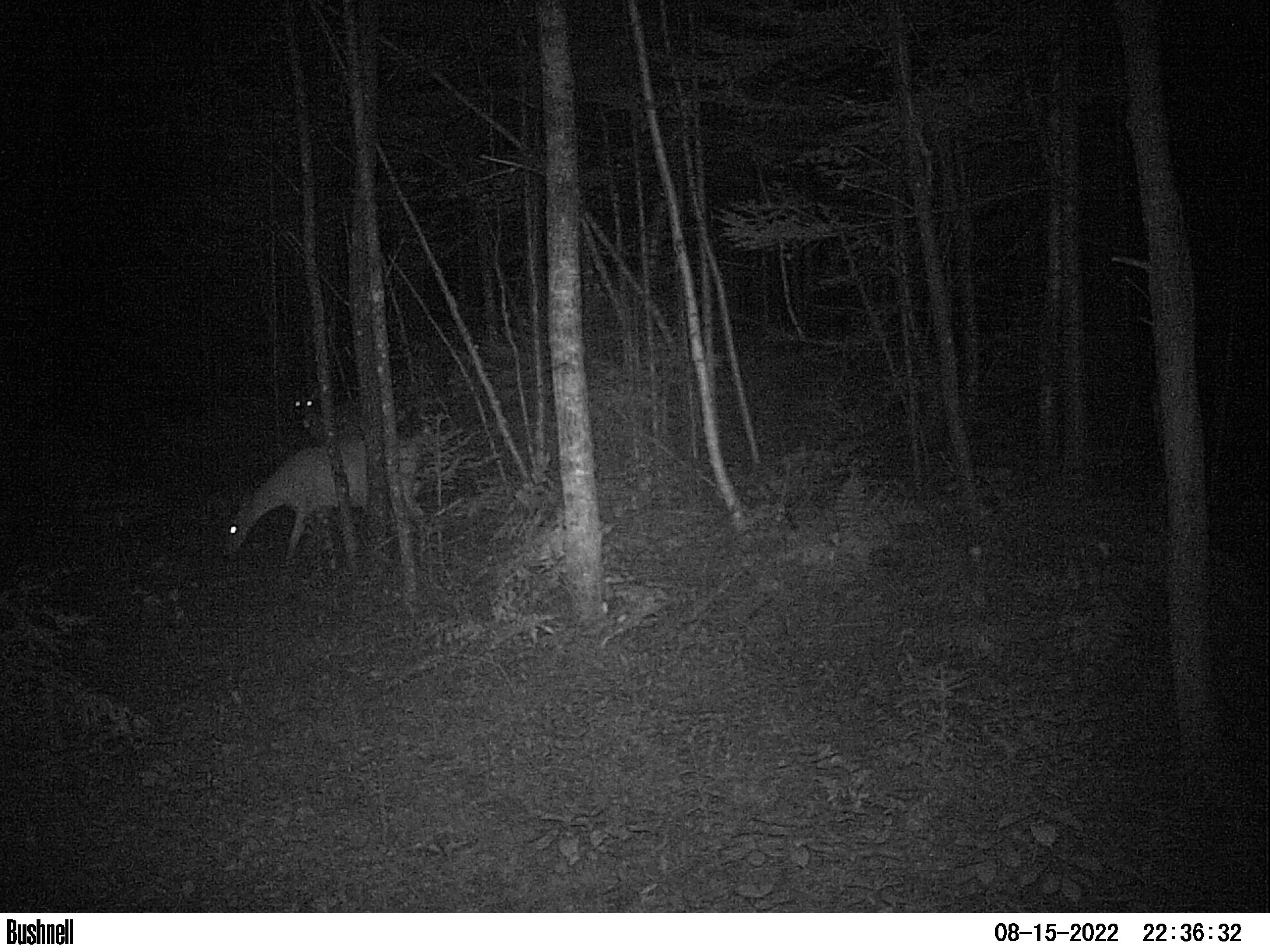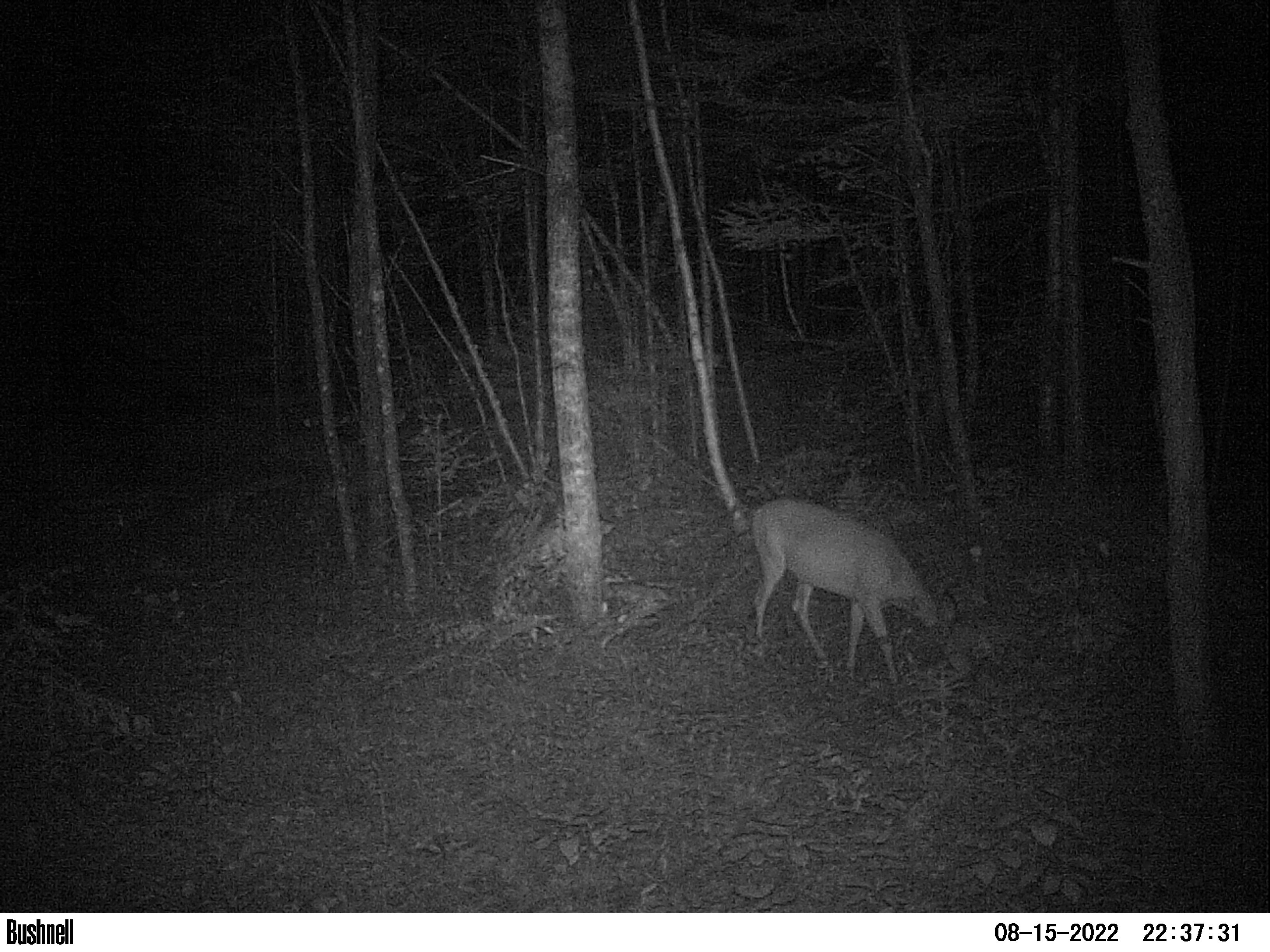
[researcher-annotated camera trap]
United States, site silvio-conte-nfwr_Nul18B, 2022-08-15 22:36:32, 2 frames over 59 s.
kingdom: Animalia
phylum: Chordata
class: Mammalia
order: Artiodactyla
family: Cervidae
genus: Odocoileus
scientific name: Odocoileus virginianus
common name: white-tailed deer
White-tailed deer (Odocoileus virginianus).